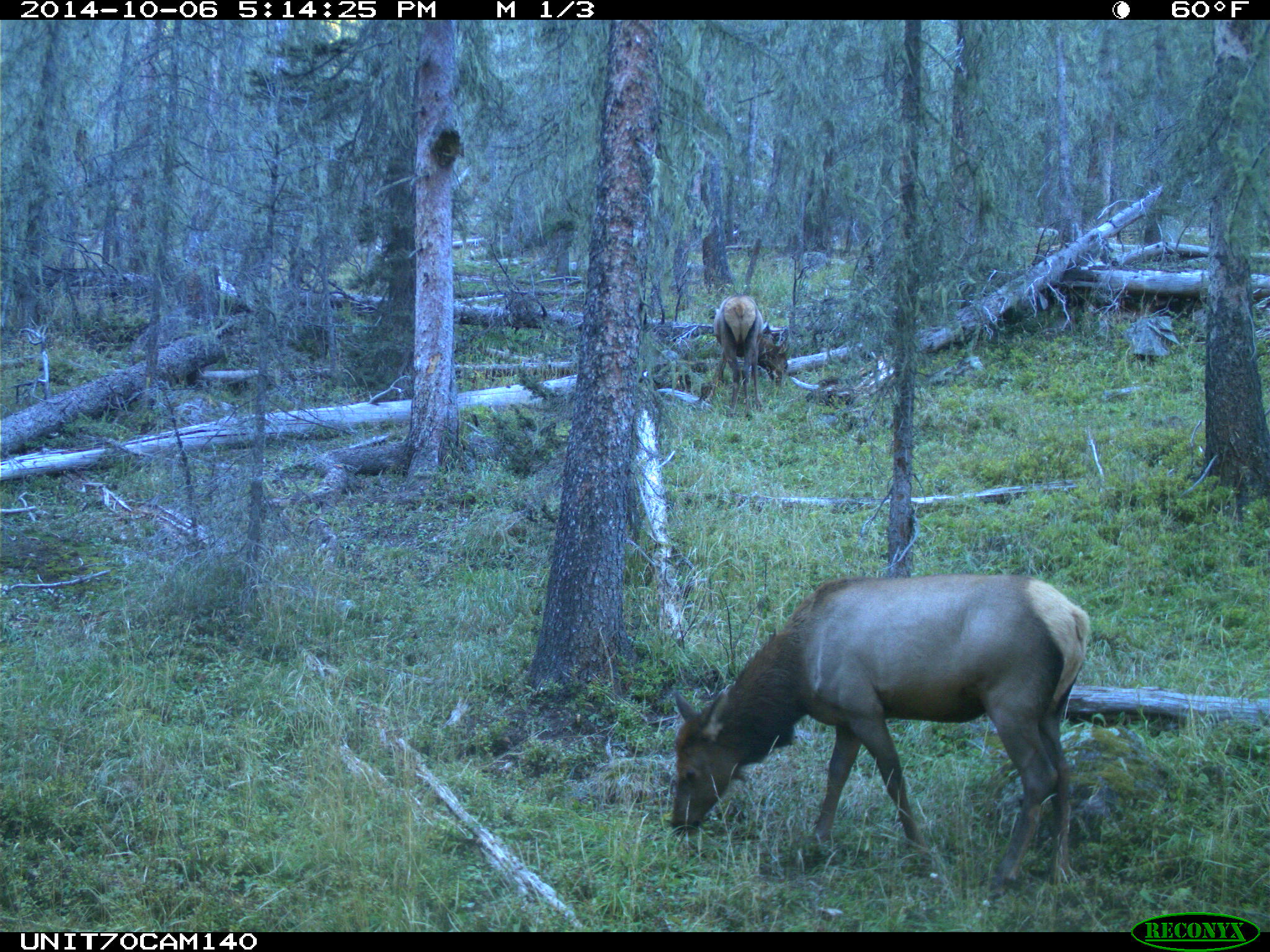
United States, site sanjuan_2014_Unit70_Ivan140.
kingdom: Animalia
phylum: Chordata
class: Mammalia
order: Artiodactyla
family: Cervidae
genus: Cervus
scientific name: Cervus elaphus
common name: red deer